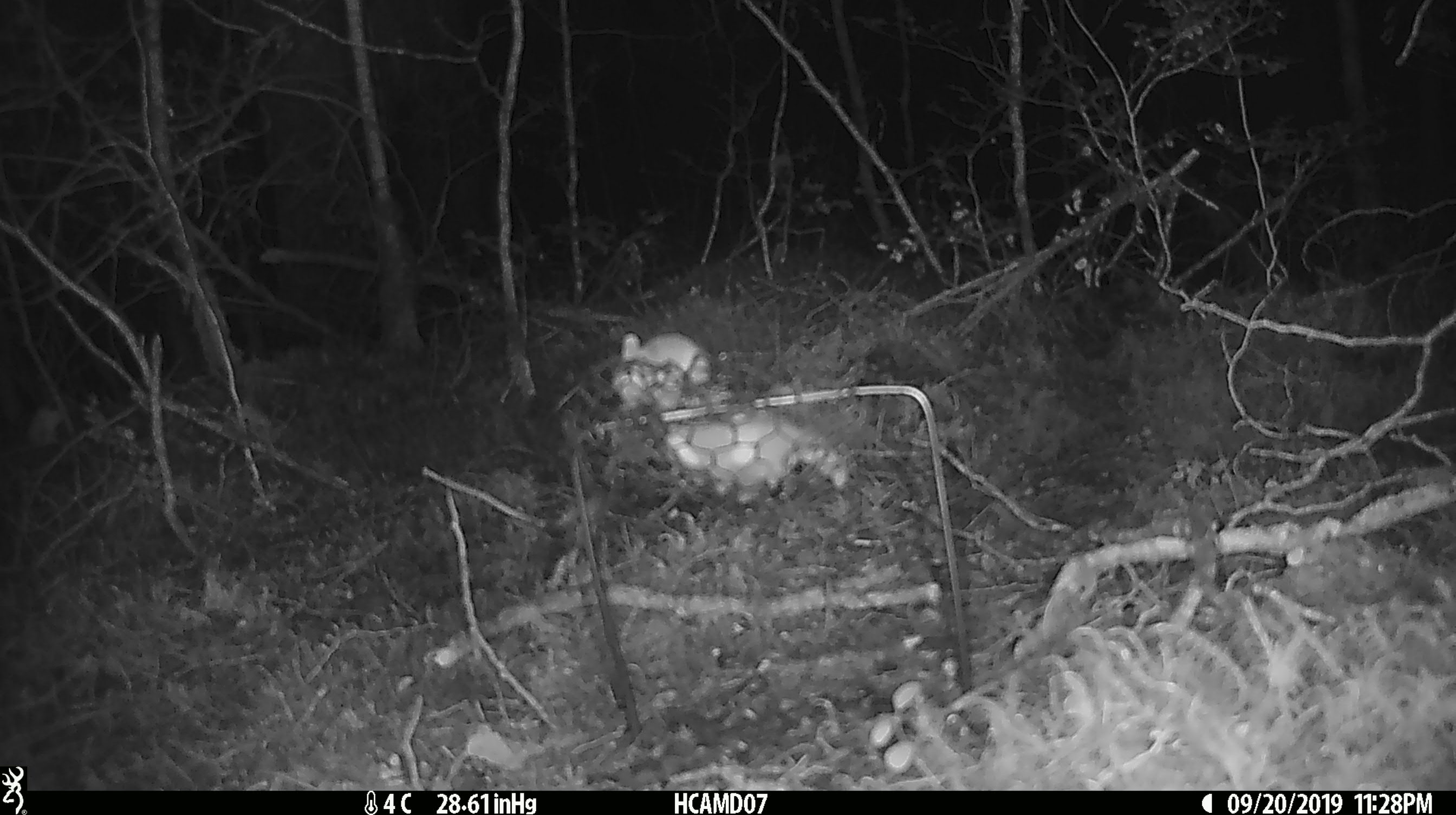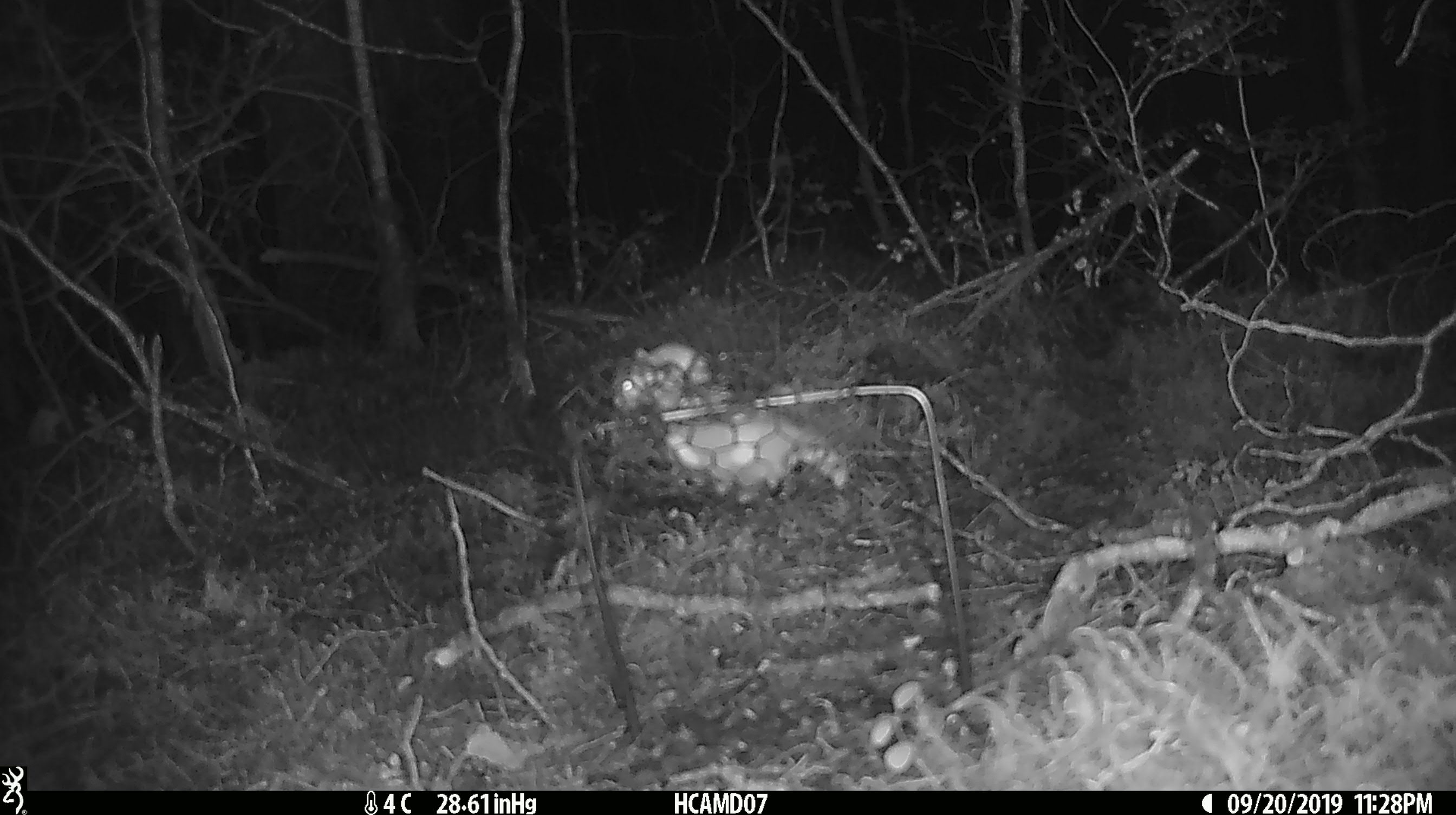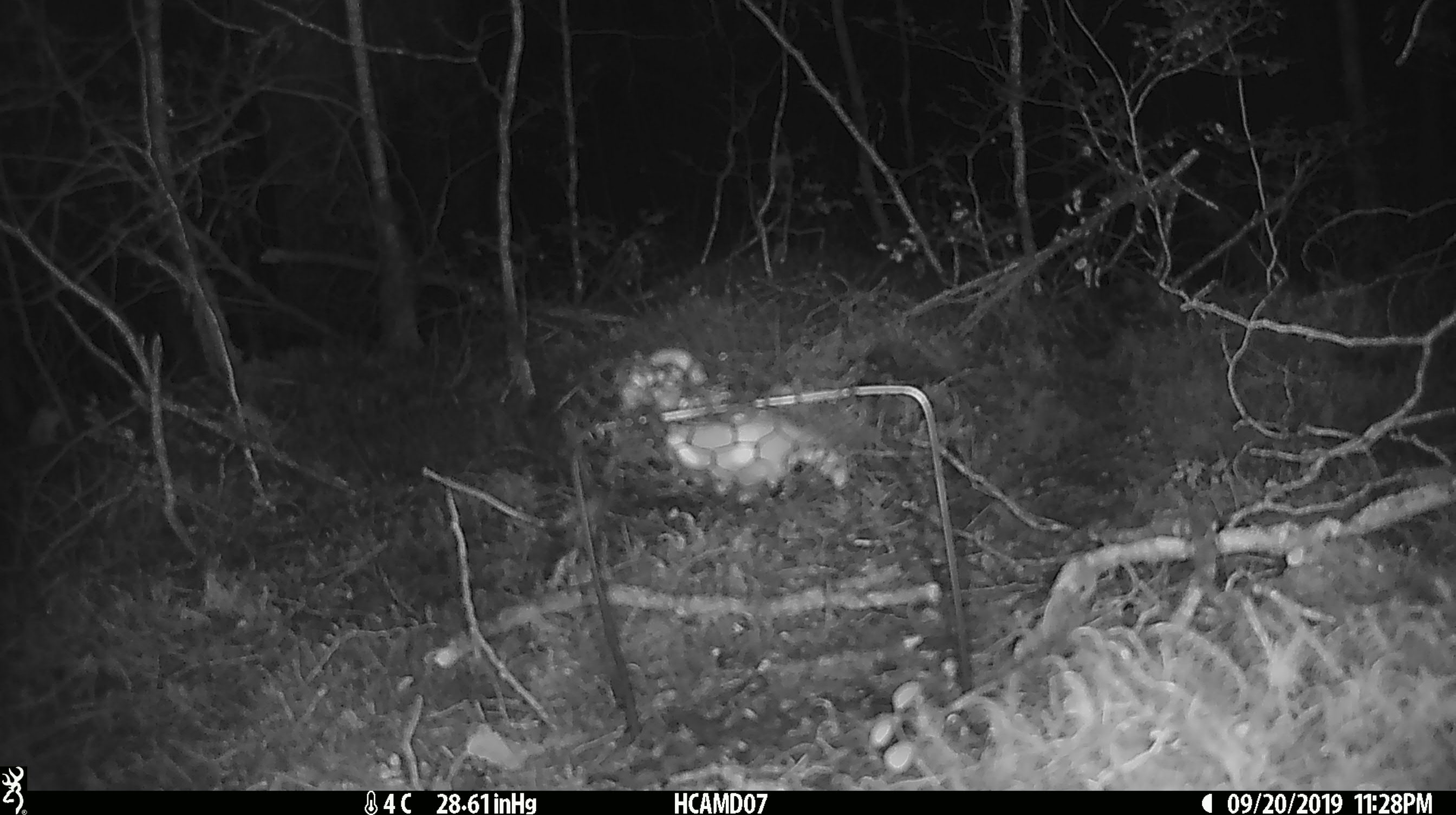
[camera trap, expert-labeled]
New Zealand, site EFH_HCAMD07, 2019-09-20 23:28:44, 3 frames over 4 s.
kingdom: Animalia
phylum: Chordata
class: Mammalia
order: Rodentia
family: Muridae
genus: Mus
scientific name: Mus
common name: mouse